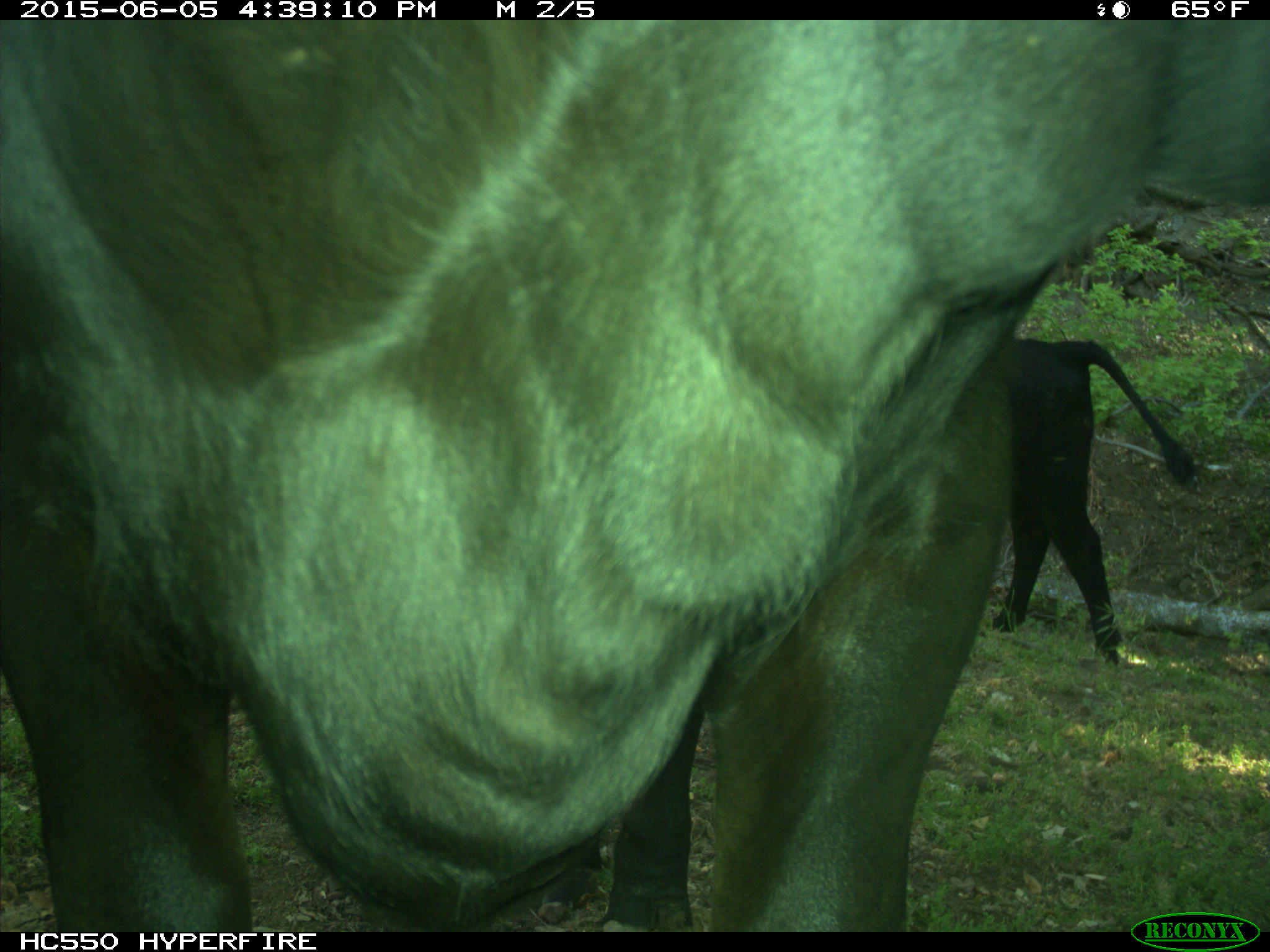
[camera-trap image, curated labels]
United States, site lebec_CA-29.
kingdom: Animalia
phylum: Chordata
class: Mammalia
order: Artiodactyla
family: Bovidae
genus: Bos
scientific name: Bos taurus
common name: domestic cow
Bos taurus (domestic cow).